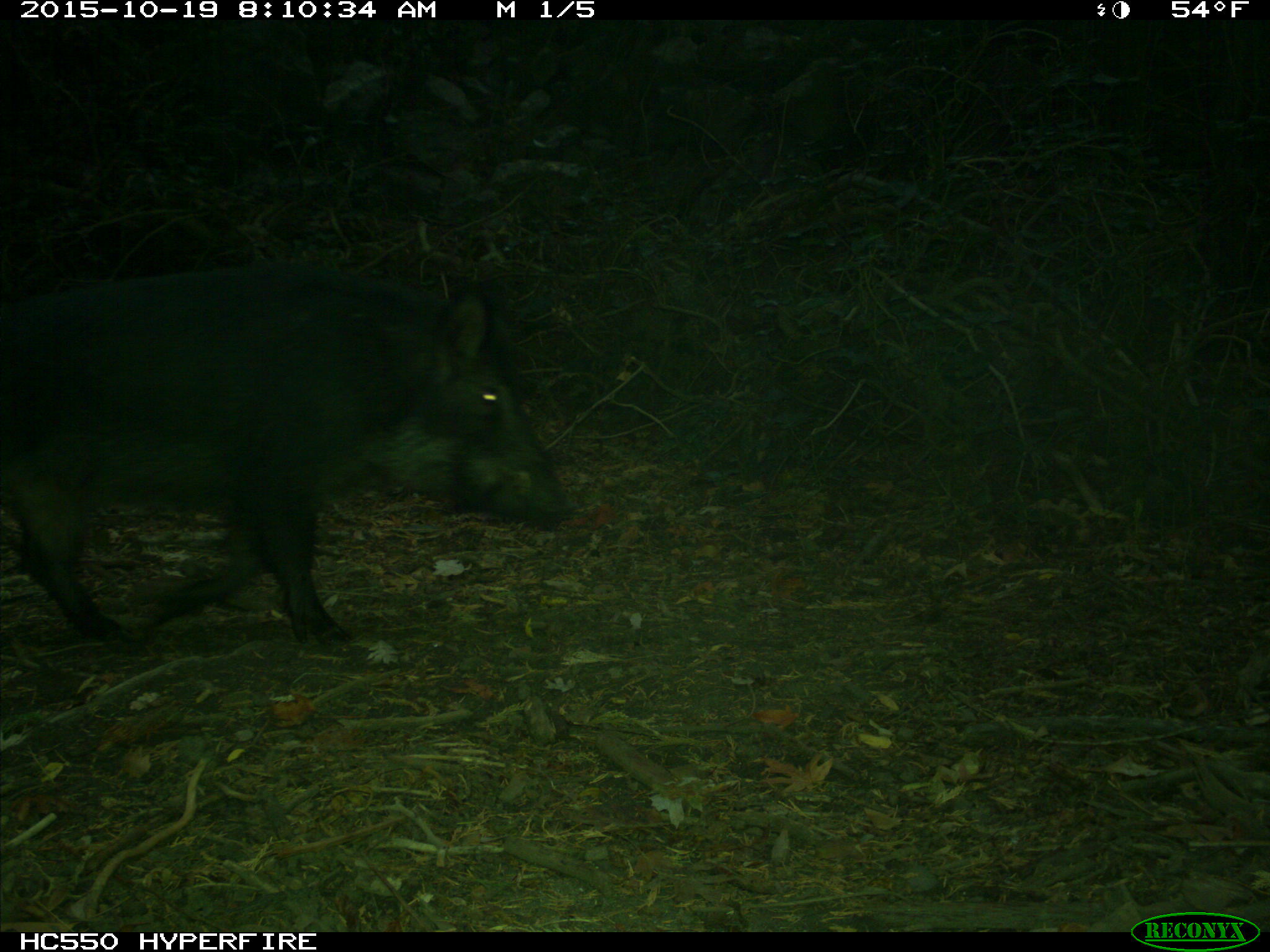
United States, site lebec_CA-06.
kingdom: Animalia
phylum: Chordata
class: Mammalia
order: Artiodactyla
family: Suidae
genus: Sus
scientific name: Sus scrofa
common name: wild boar